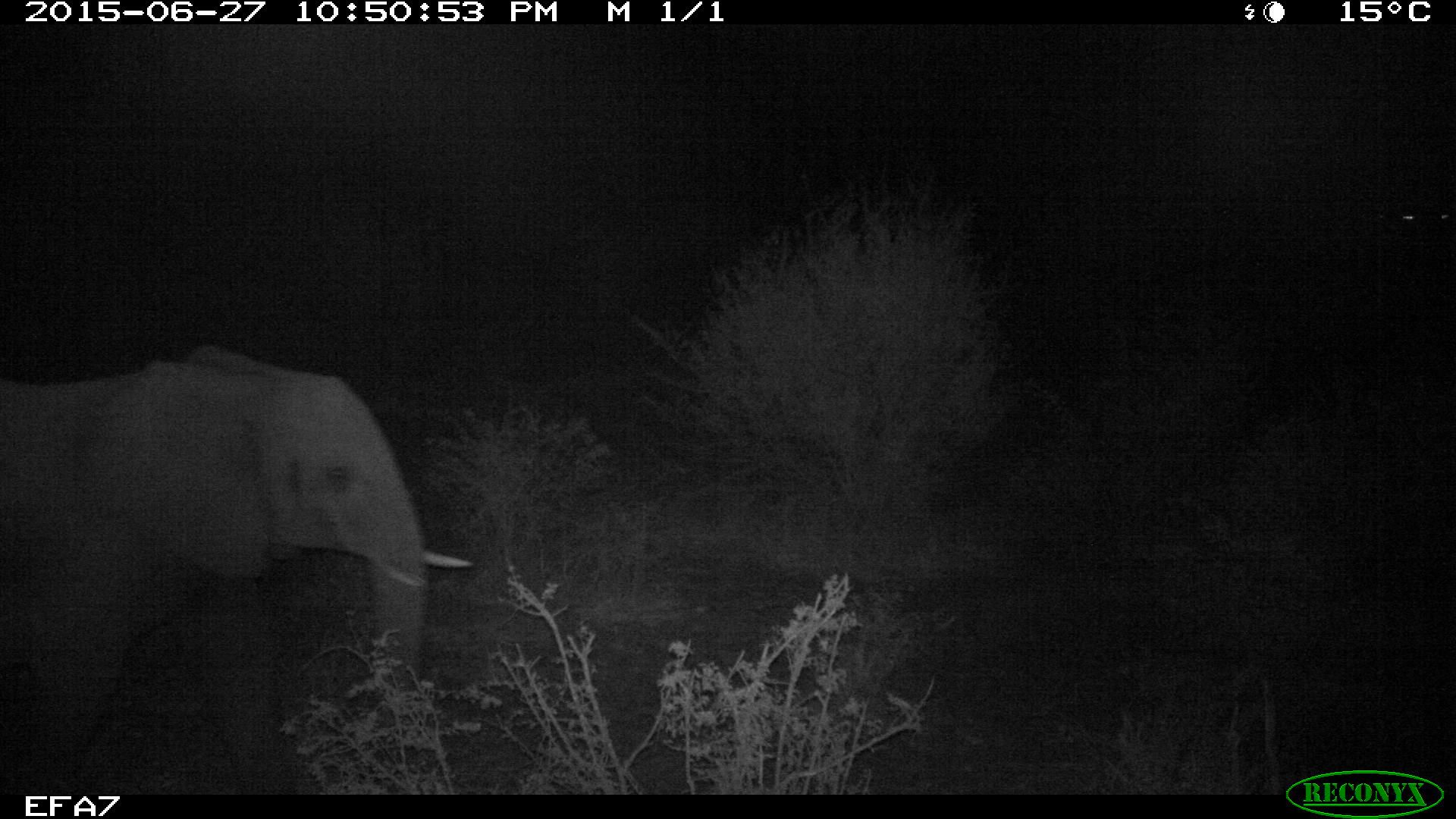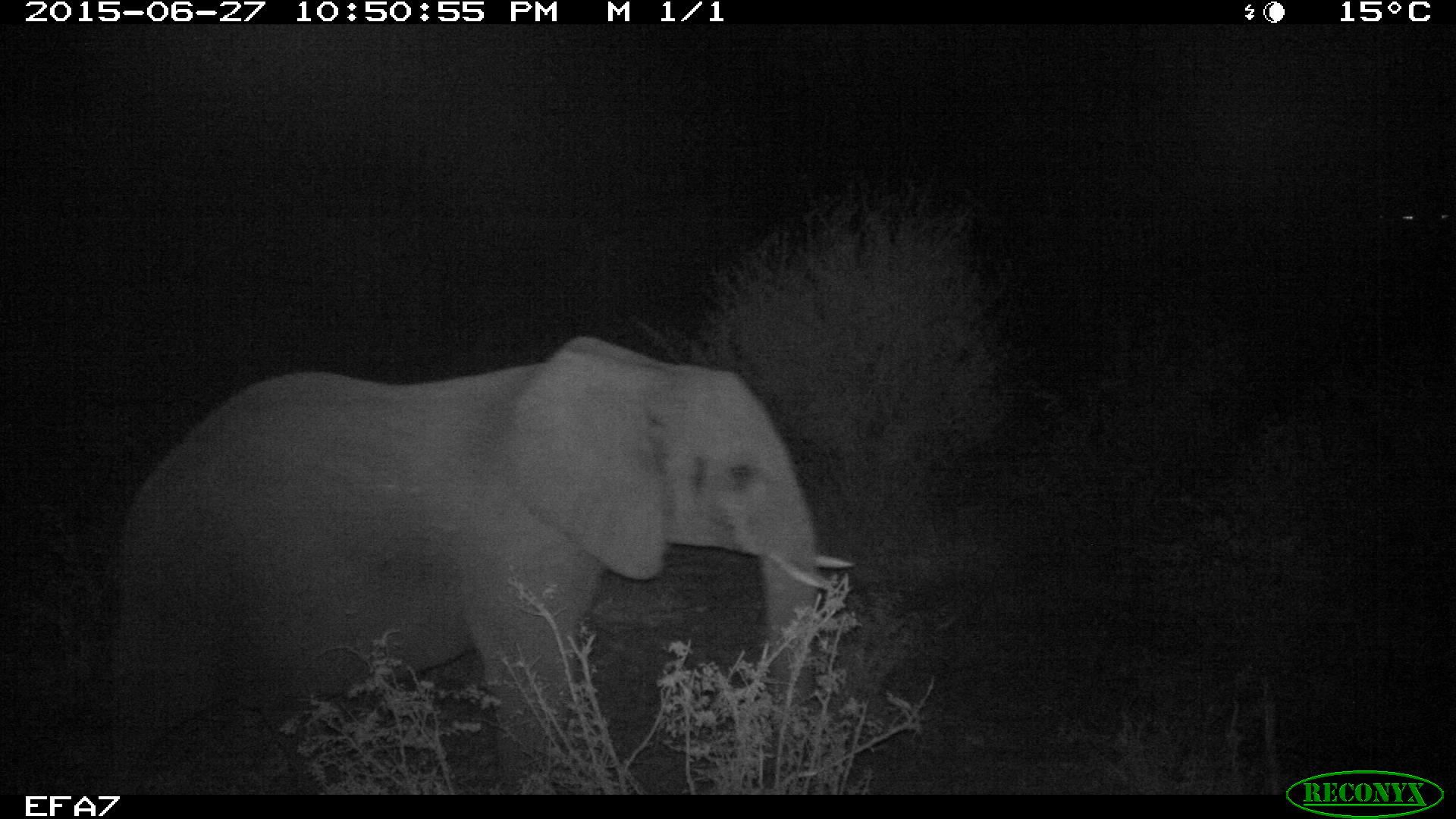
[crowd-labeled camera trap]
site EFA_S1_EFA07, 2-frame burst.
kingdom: Animalia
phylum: Chordata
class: Mammalia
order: Proboscidea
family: Elephantidae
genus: Loxodonta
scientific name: Loxodonta africana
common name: african bush elephant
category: elephant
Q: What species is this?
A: Elephant (african bush elephant) (Loxodonta africana).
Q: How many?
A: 1.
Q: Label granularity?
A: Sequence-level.